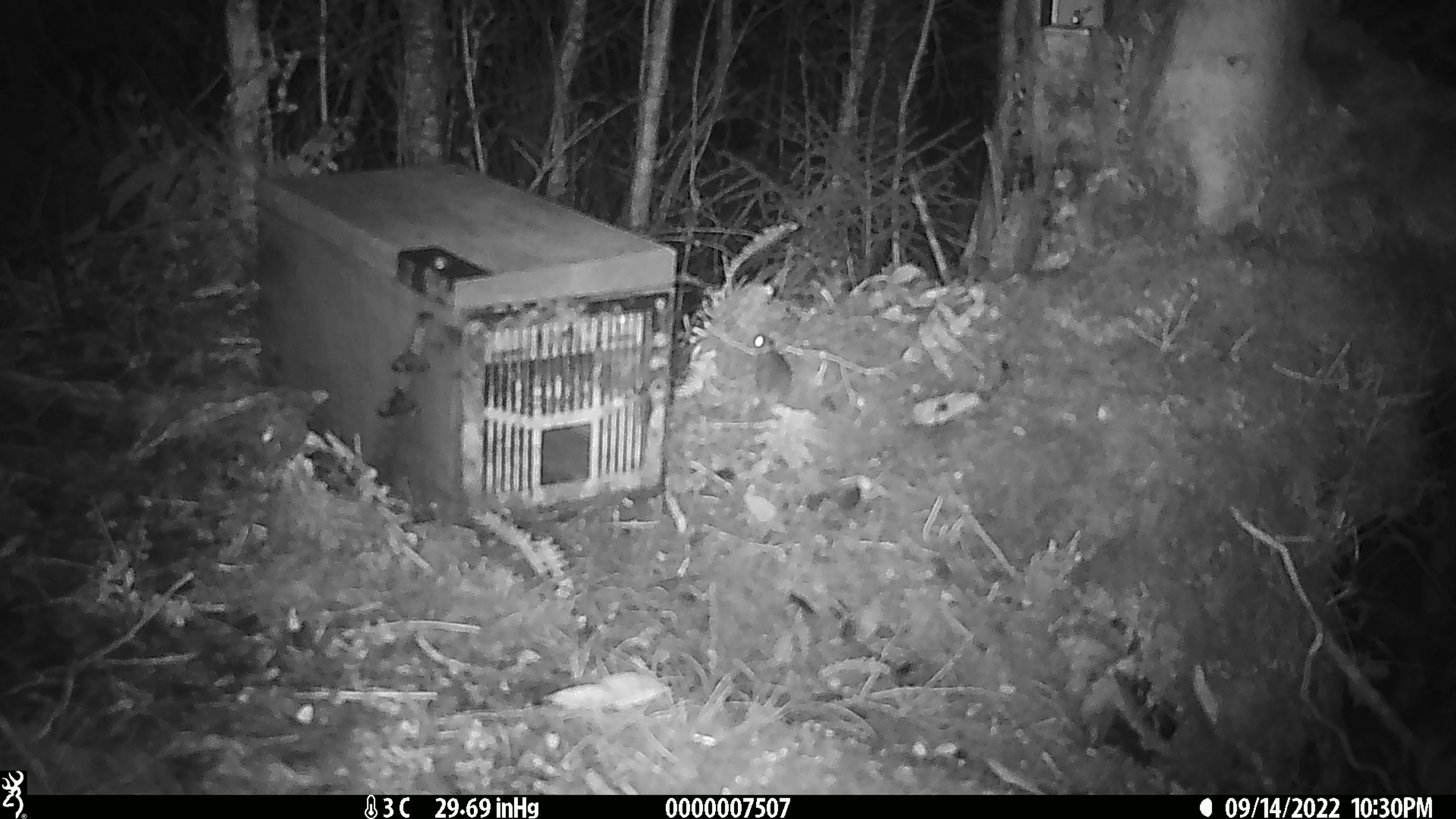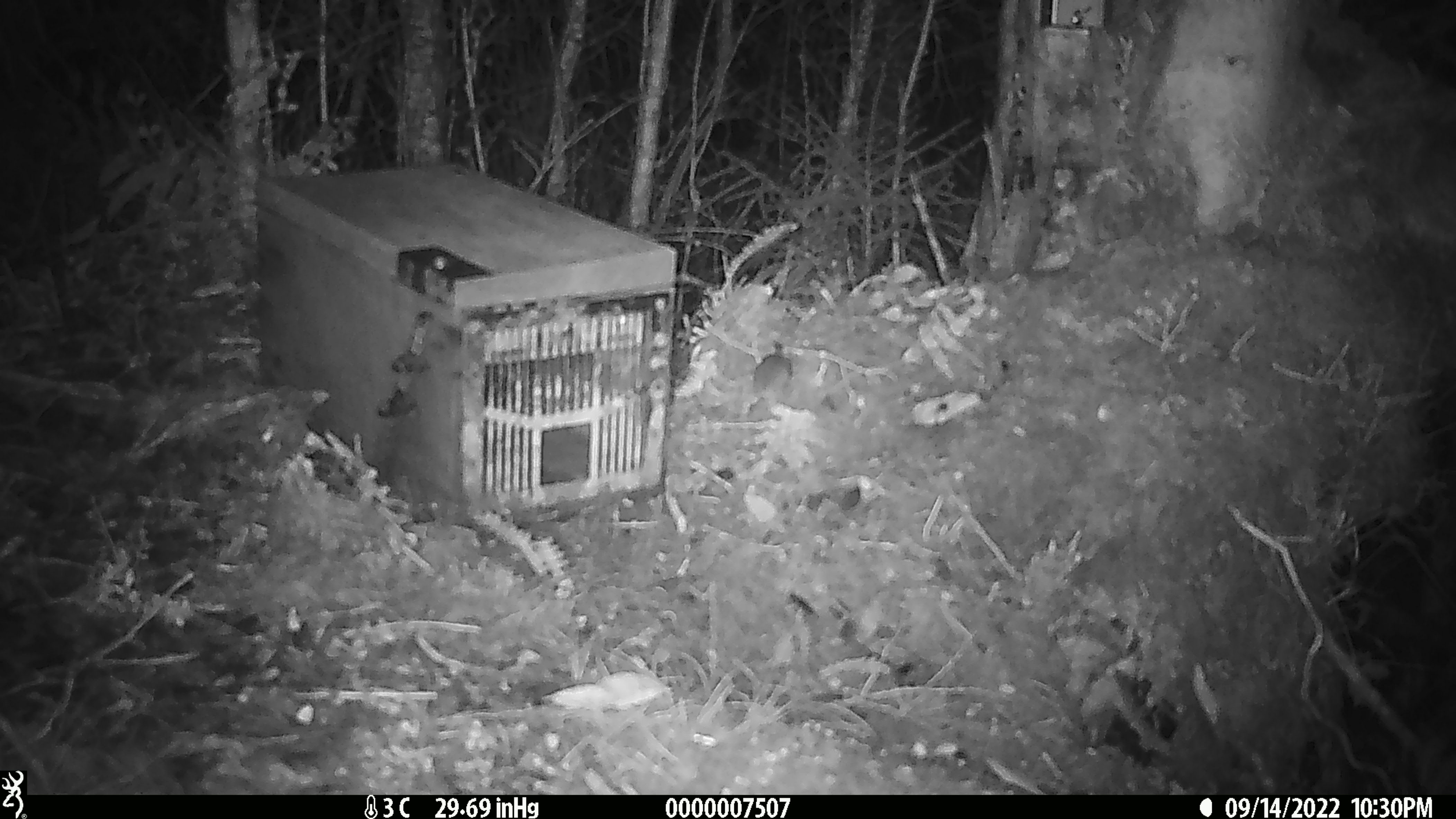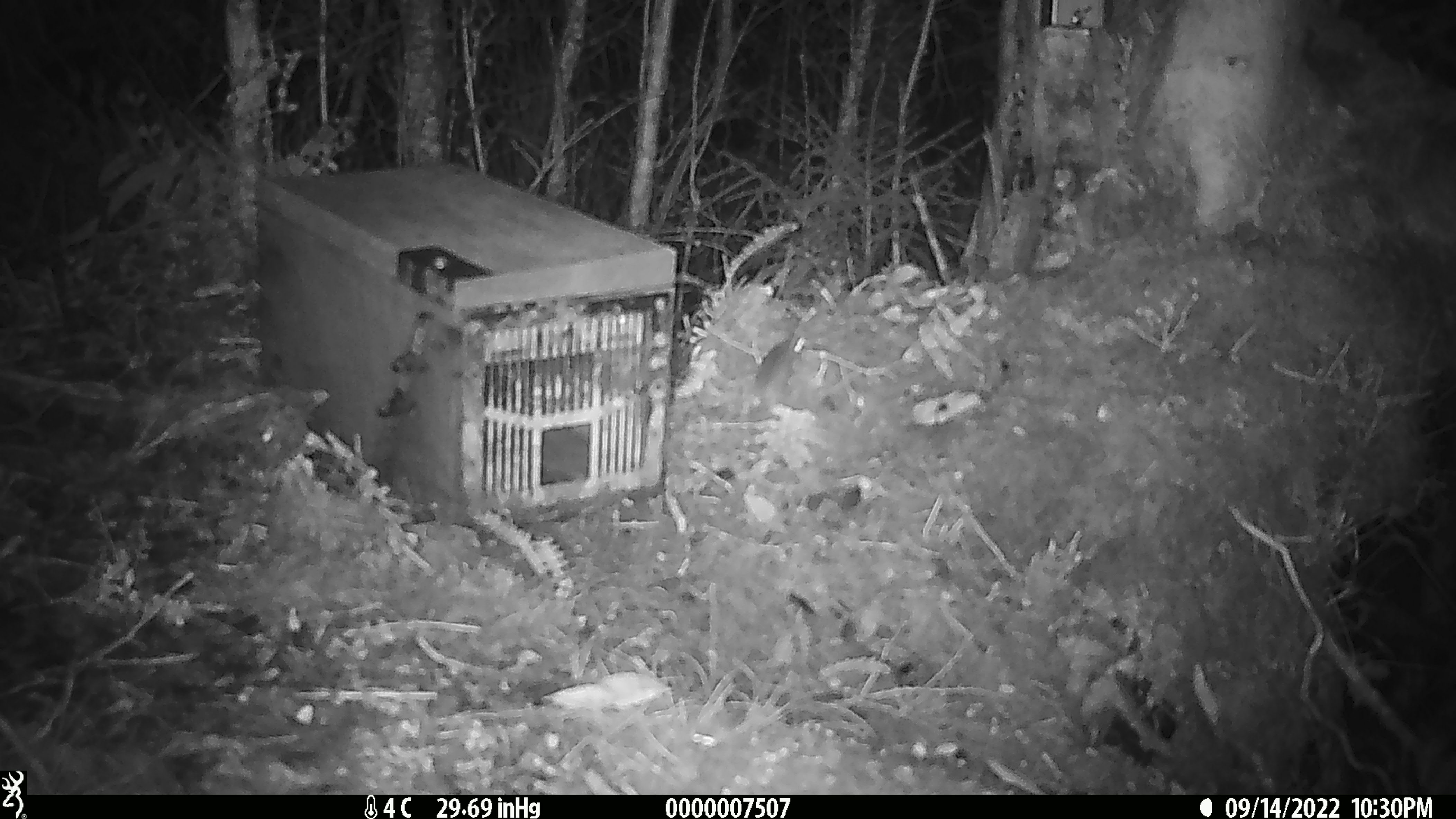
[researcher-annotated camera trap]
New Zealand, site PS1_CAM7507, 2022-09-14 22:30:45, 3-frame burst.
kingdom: Animalia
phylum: Chordata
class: Mammalia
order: Rodentia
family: Muridae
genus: Mus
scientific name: Mus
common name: mouse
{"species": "mouse (Mus)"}